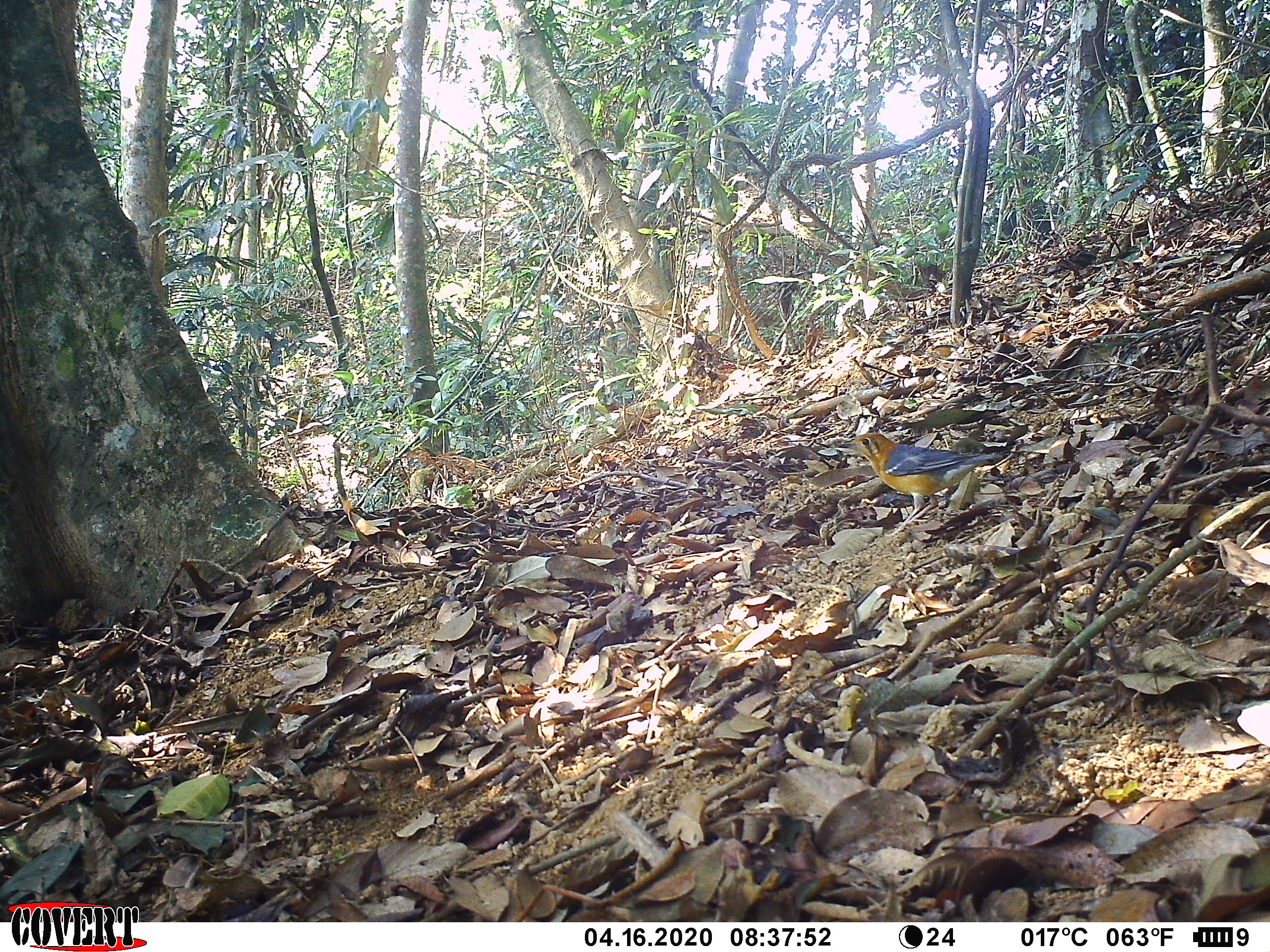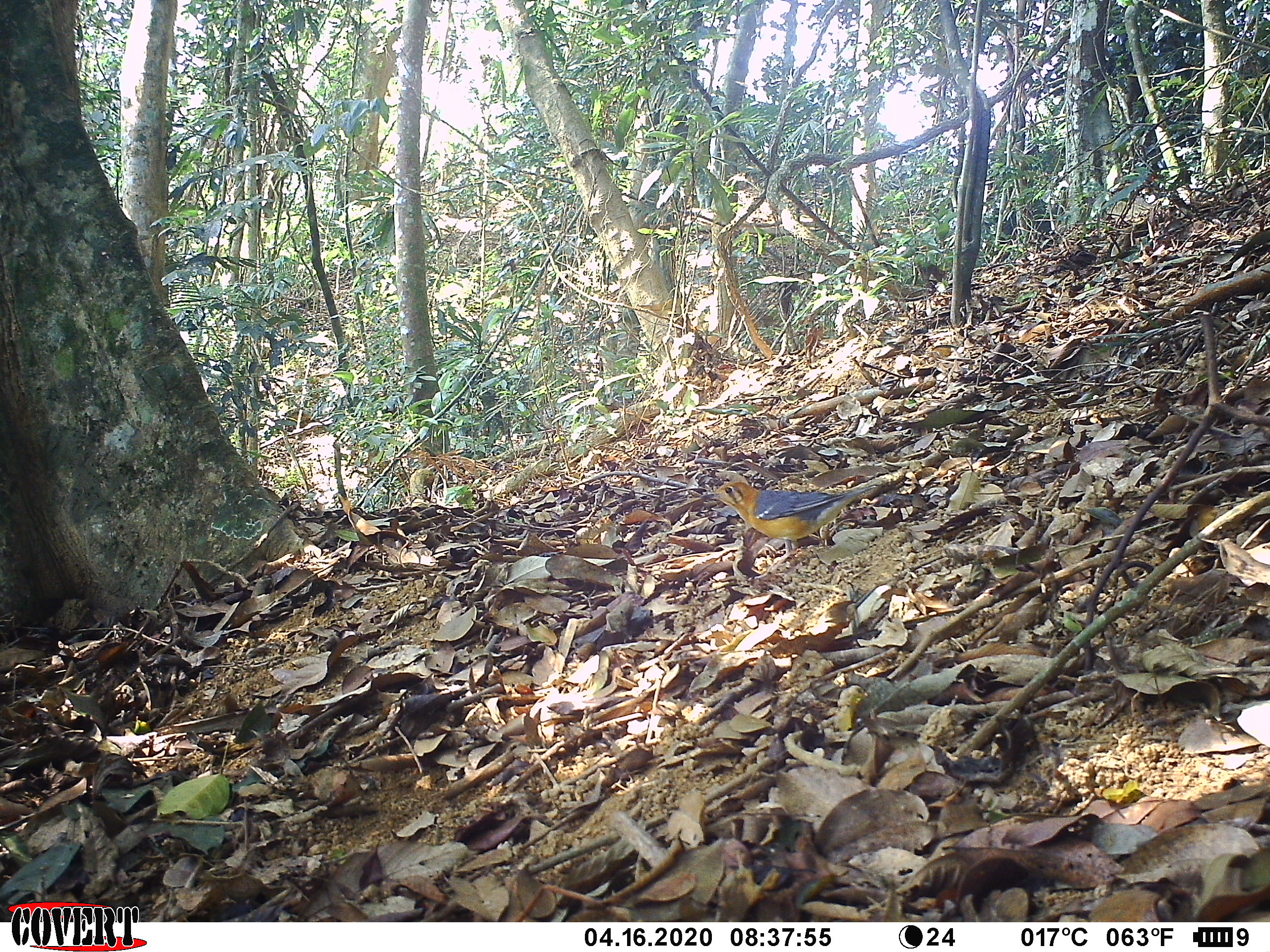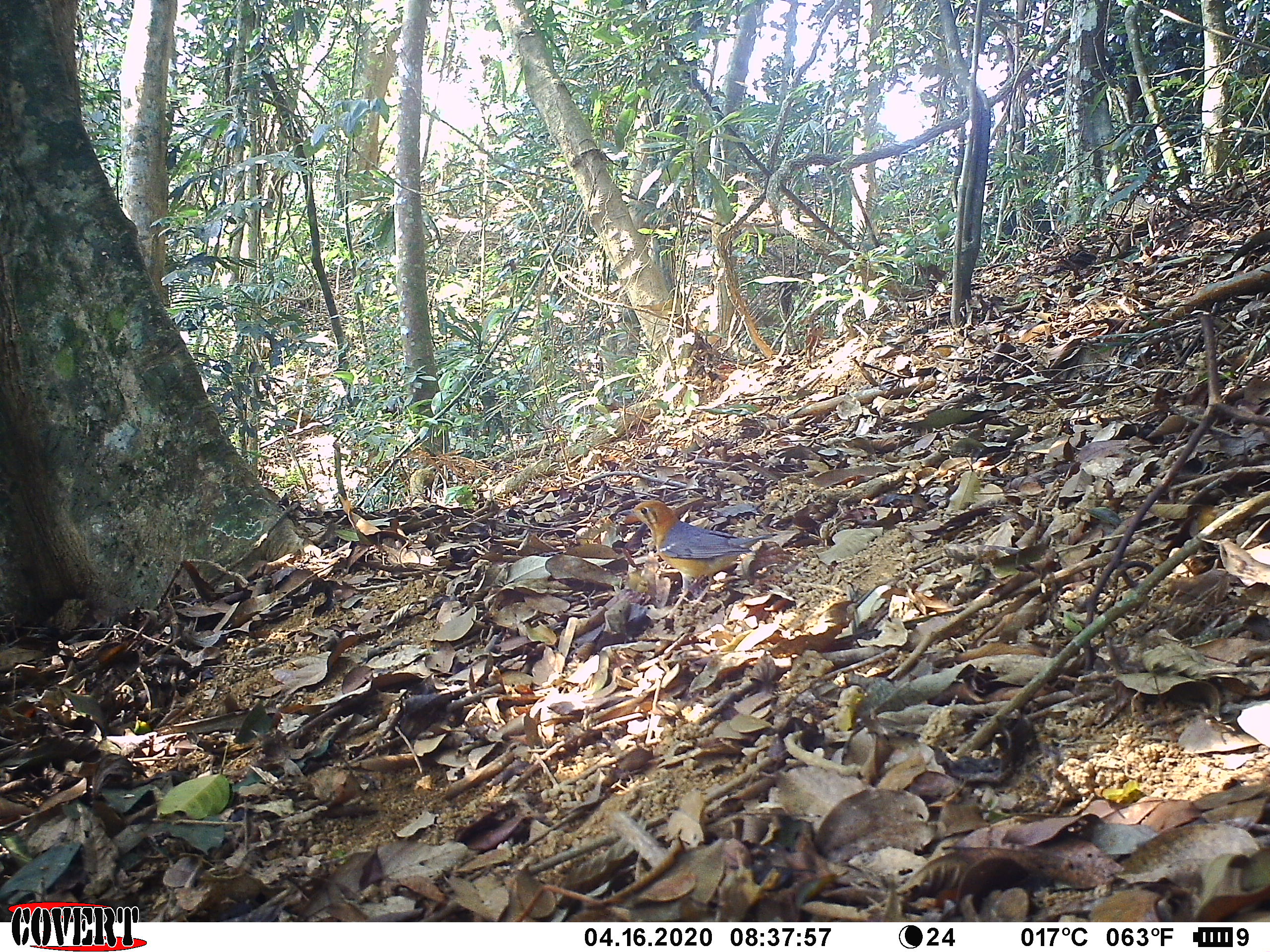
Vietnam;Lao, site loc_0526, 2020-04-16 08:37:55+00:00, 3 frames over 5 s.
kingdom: Animalia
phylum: Chordata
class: Aves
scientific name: Aves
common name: bird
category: unidentified bird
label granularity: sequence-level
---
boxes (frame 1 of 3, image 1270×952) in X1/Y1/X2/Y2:
unidentified bird: 837/432/1024/537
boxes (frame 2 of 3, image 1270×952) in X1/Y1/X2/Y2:
unidentified bird: 699/480/877/554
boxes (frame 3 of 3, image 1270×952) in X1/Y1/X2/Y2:
unidentified bird: 617/499/772/618